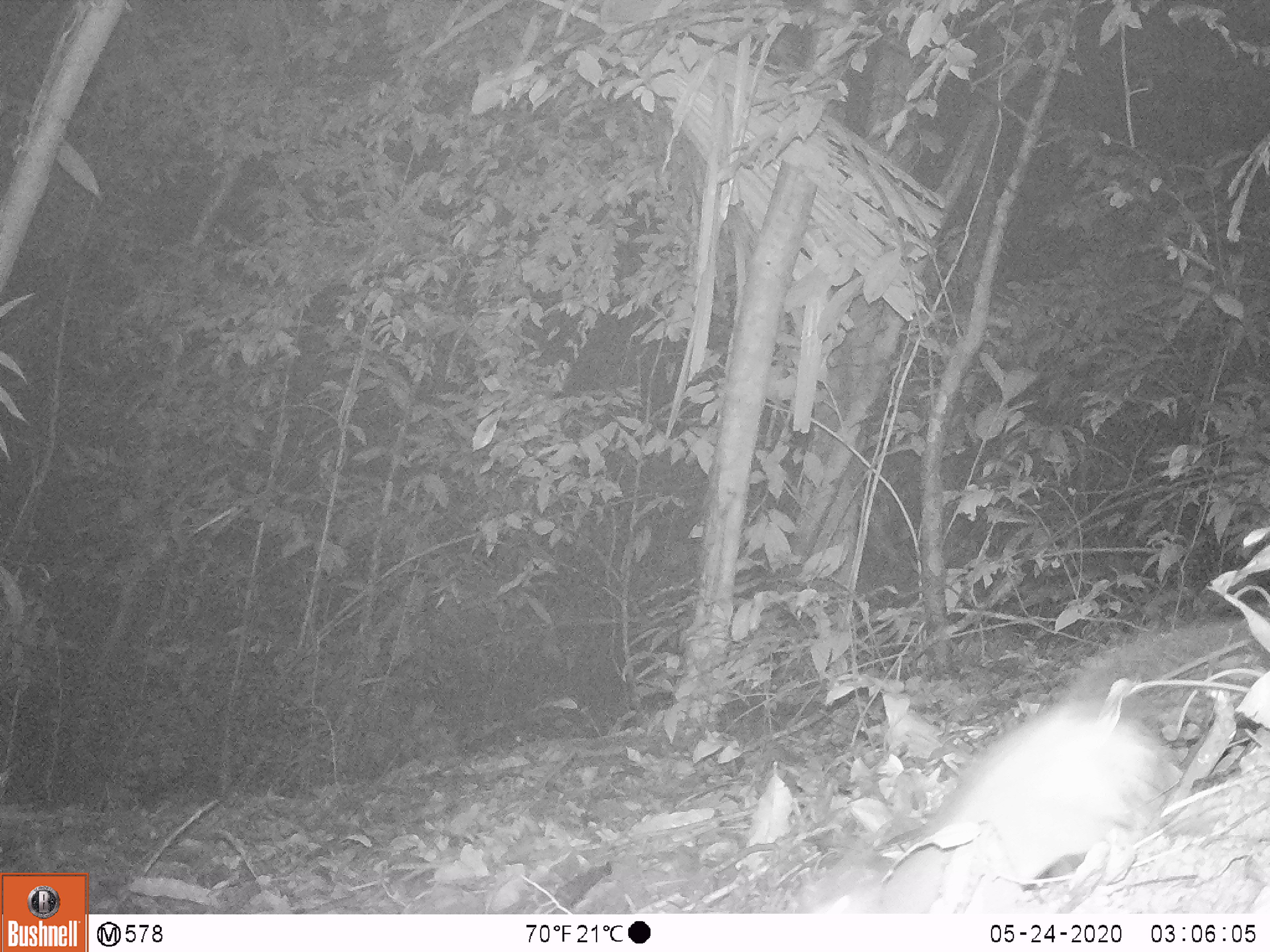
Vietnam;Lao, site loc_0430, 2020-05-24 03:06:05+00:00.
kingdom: Animalia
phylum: Chordata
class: Mammalia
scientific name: Mammalia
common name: mammal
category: unidentified small mammal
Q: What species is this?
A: Unidentified small mammal (mammal) (Mammalia).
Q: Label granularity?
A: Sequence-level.